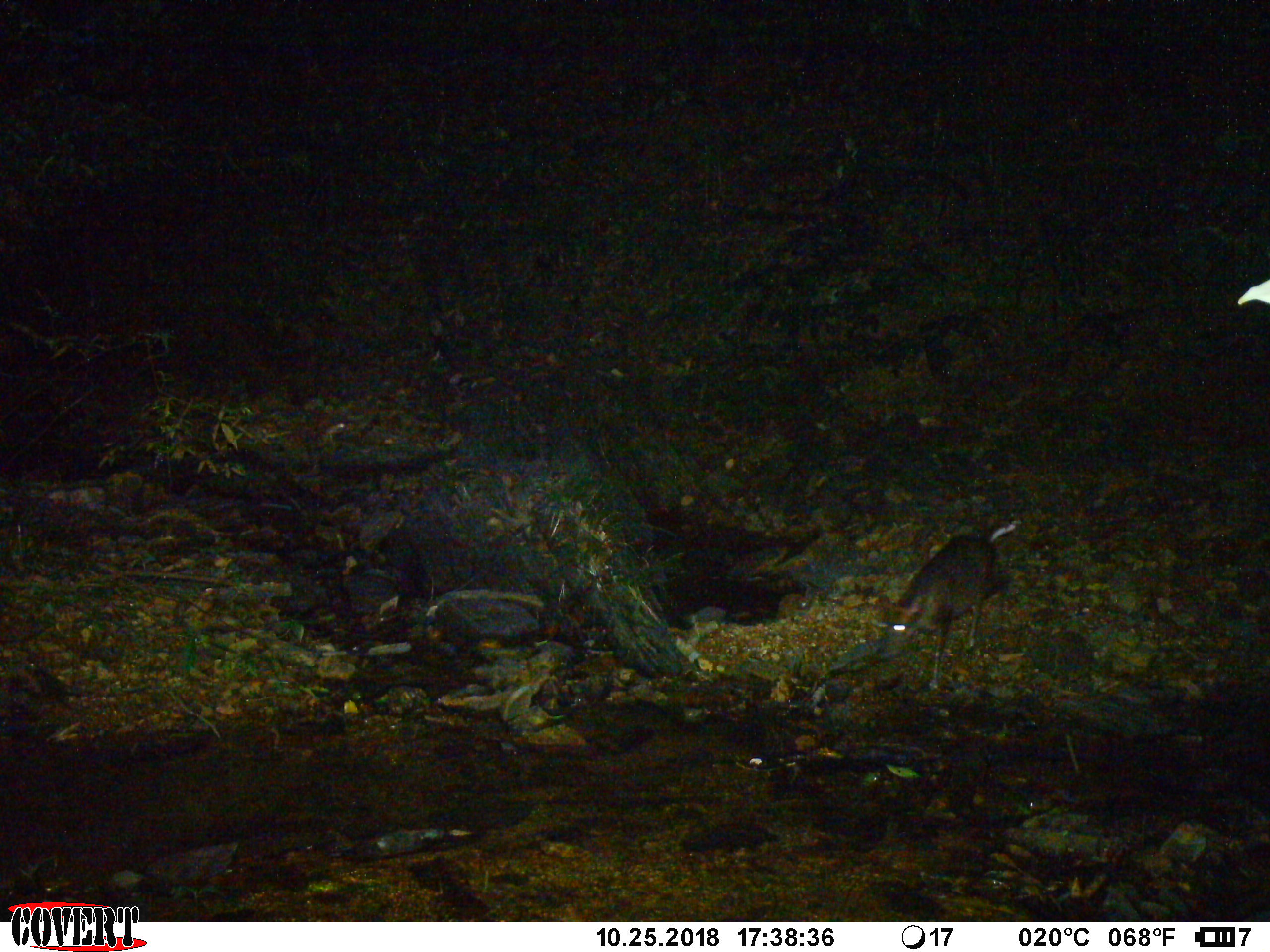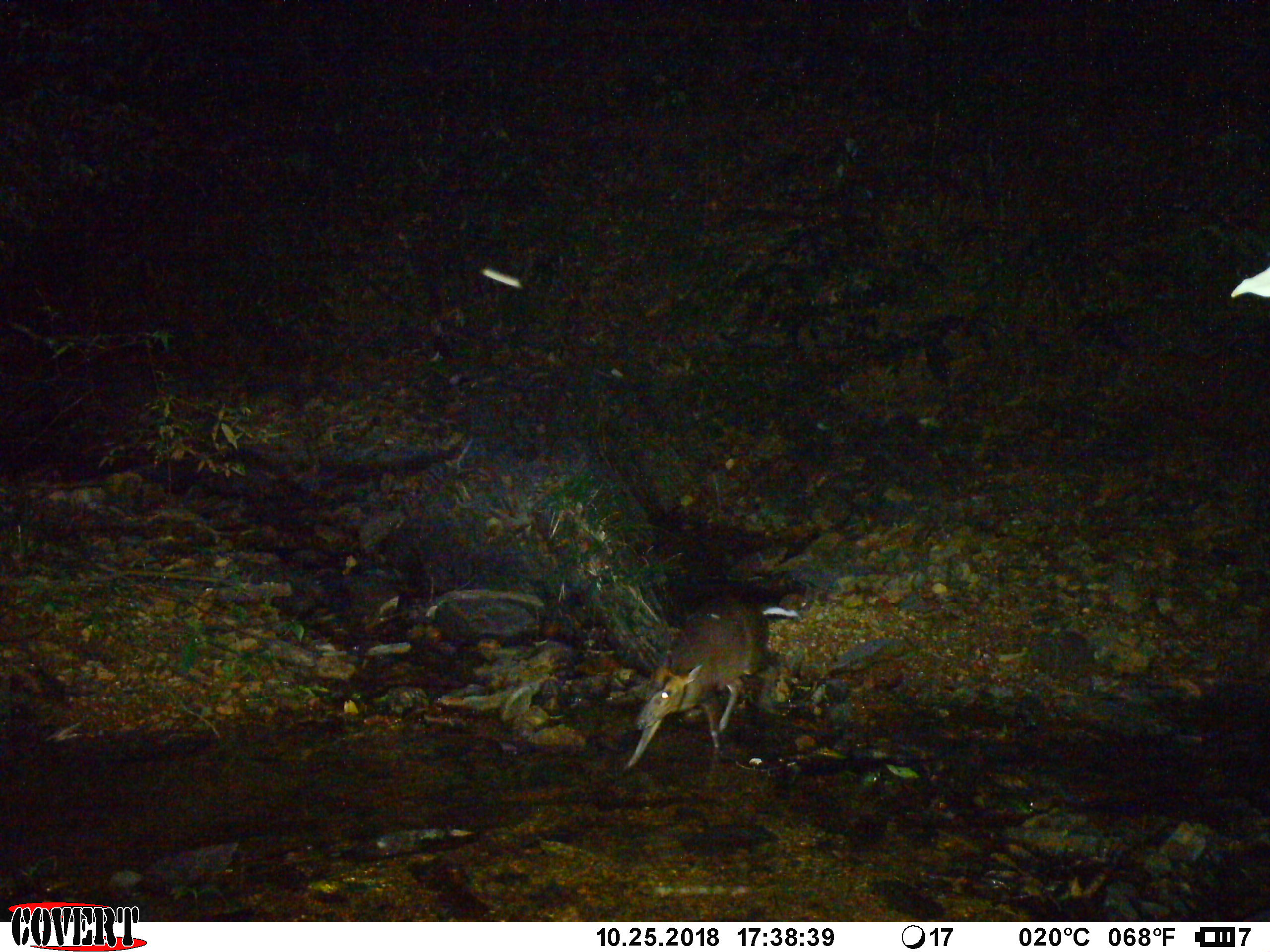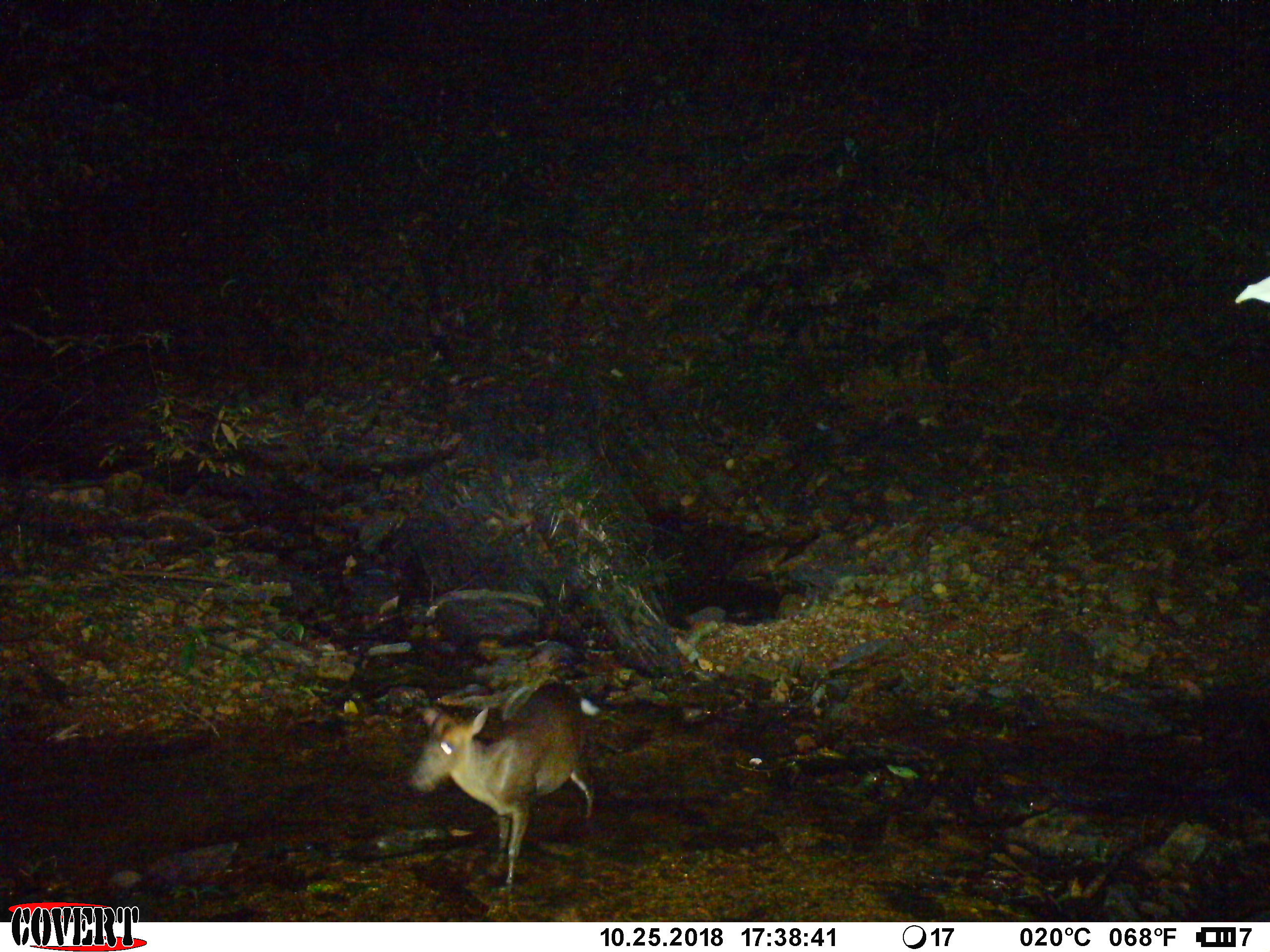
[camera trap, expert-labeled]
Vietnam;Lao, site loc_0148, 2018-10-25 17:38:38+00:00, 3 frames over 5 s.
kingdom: Animalia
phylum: Chordata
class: Mammalia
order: Artiodactyla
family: Cervidae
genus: Muntiacus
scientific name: Muntiacus rooseveltorum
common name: roosevelt's muntjac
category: roosevelts muntjac group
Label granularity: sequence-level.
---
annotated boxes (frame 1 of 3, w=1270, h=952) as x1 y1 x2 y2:
roosevelts muntjac group: 883 530 1014 692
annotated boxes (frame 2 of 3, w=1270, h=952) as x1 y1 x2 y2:
roosevelts muntjac group: 621 603 771 774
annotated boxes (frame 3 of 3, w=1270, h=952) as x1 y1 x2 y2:
roosevelts muntjac group: 406 677 602 895